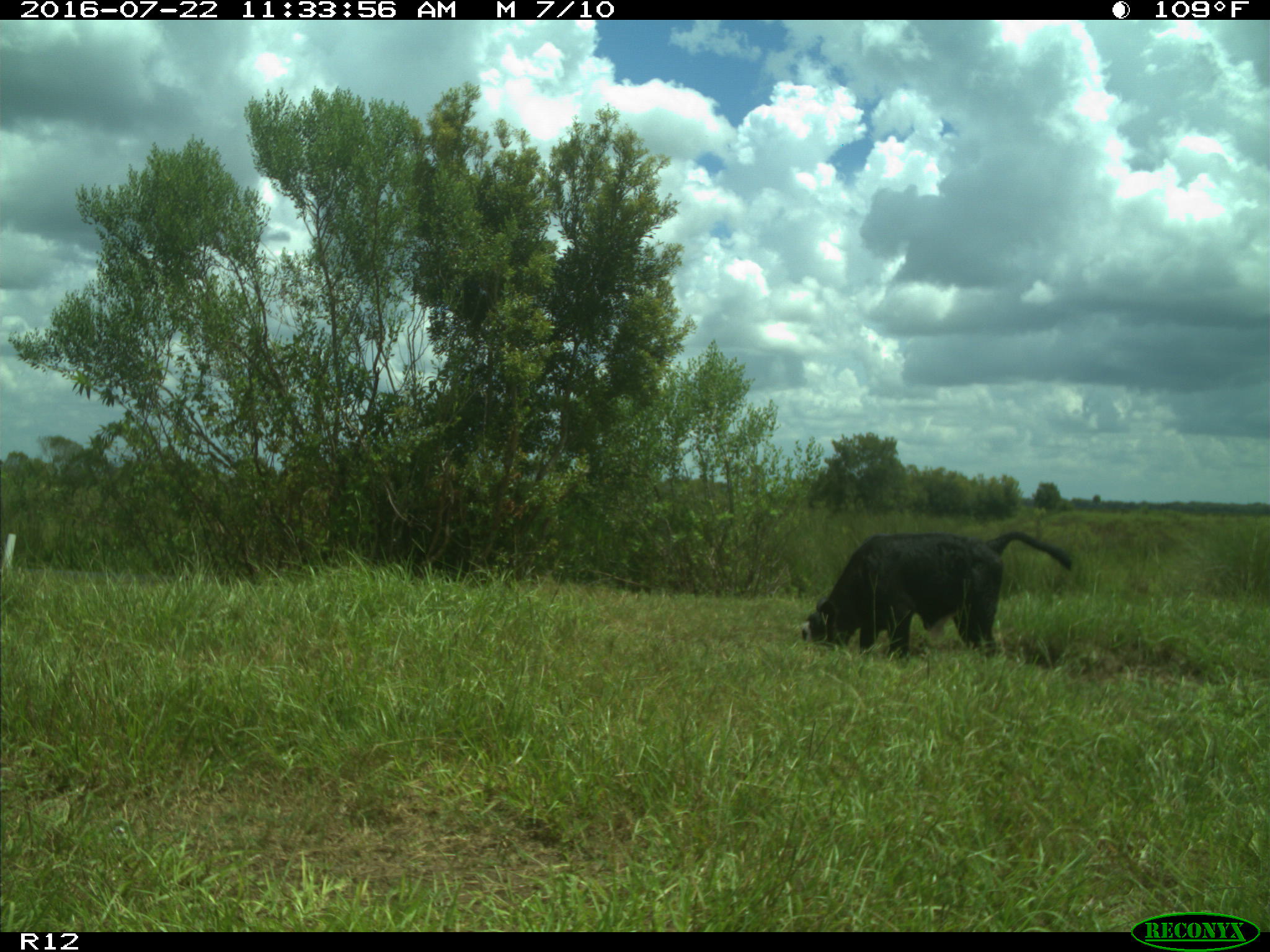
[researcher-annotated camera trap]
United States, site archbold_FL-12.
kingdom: Animalia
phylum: Chordata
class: Mammalia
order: Artiodactyla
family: Bovidae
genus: Bos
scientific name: Bos taurus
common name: domestic cow